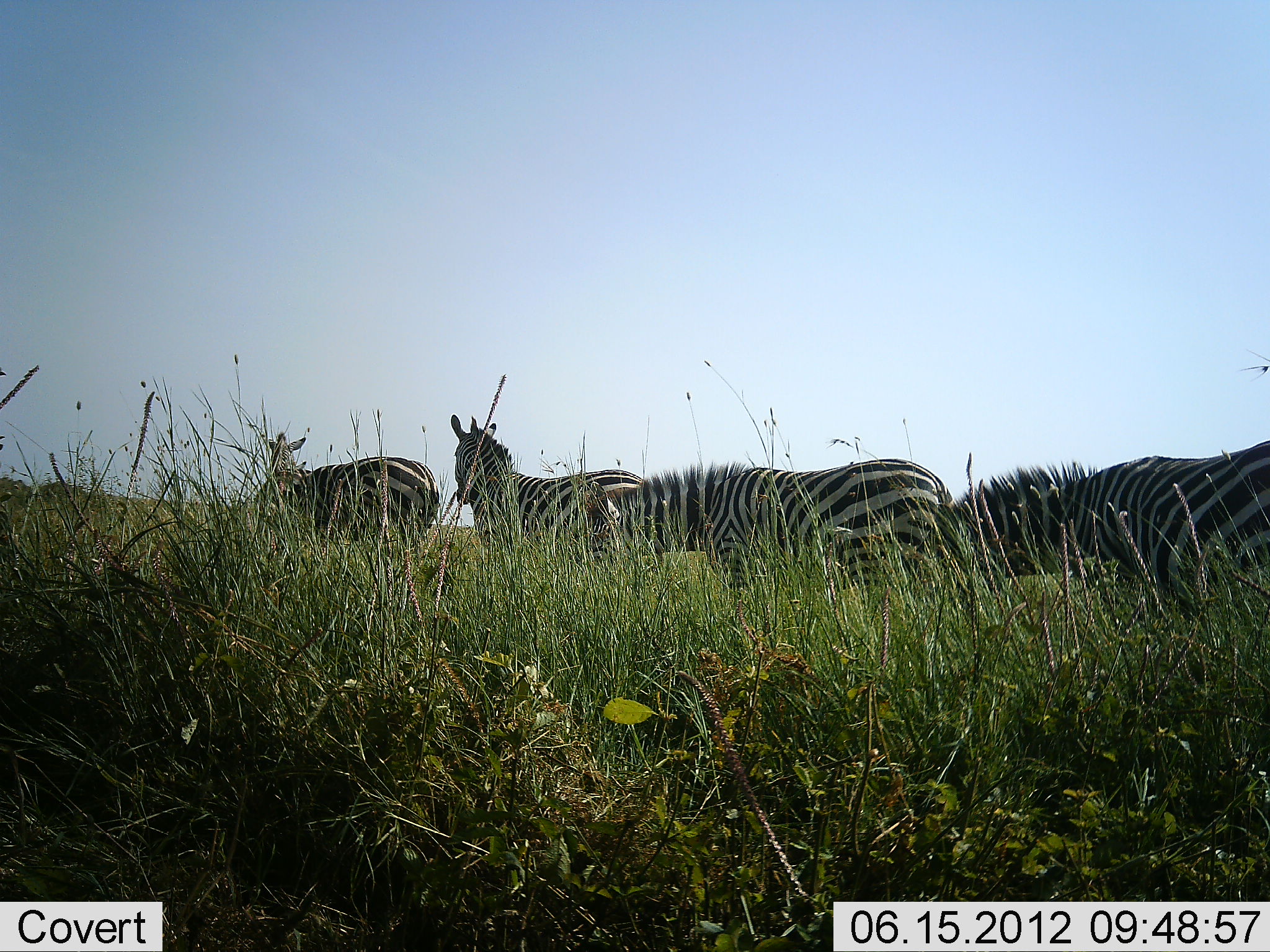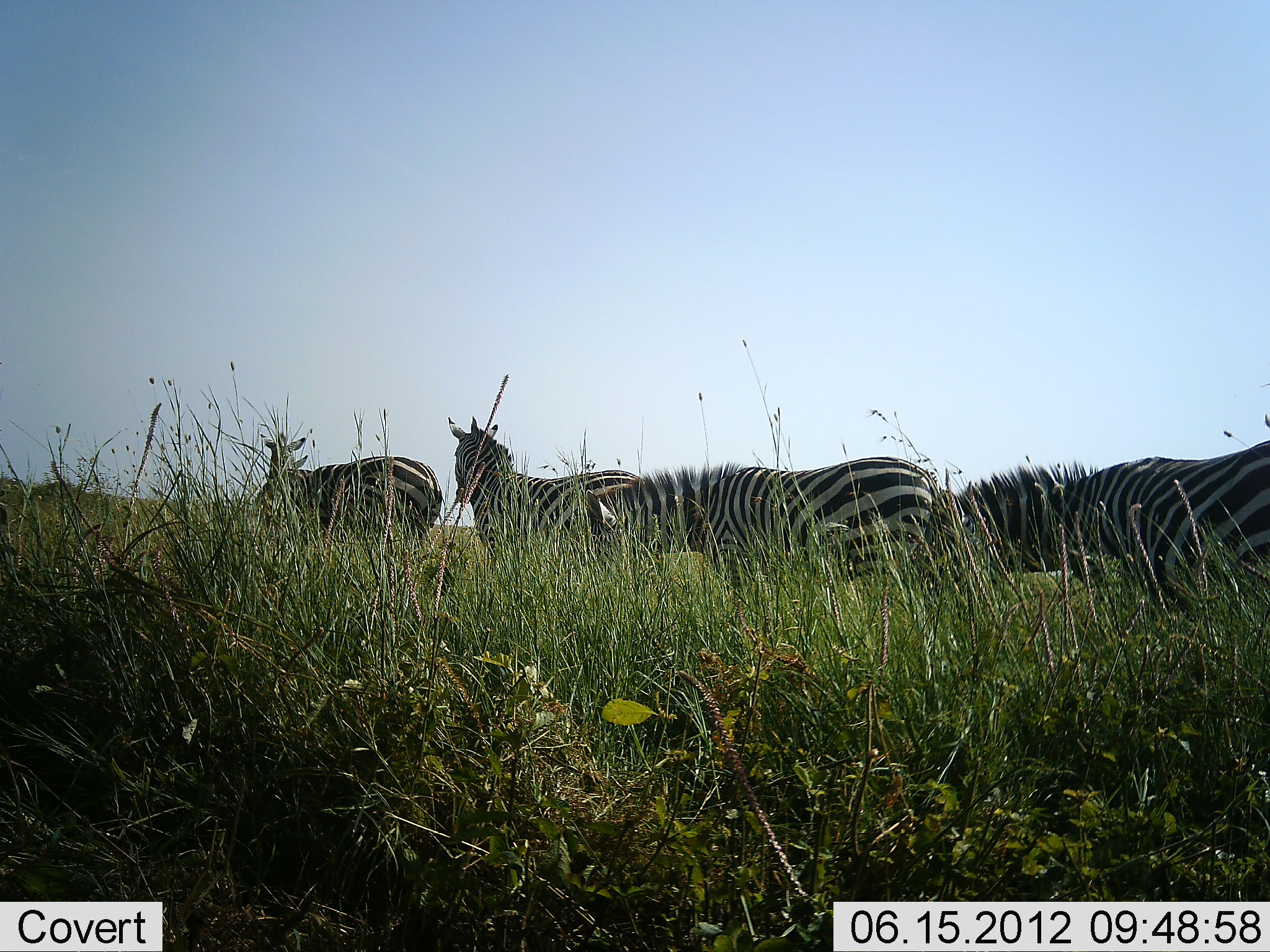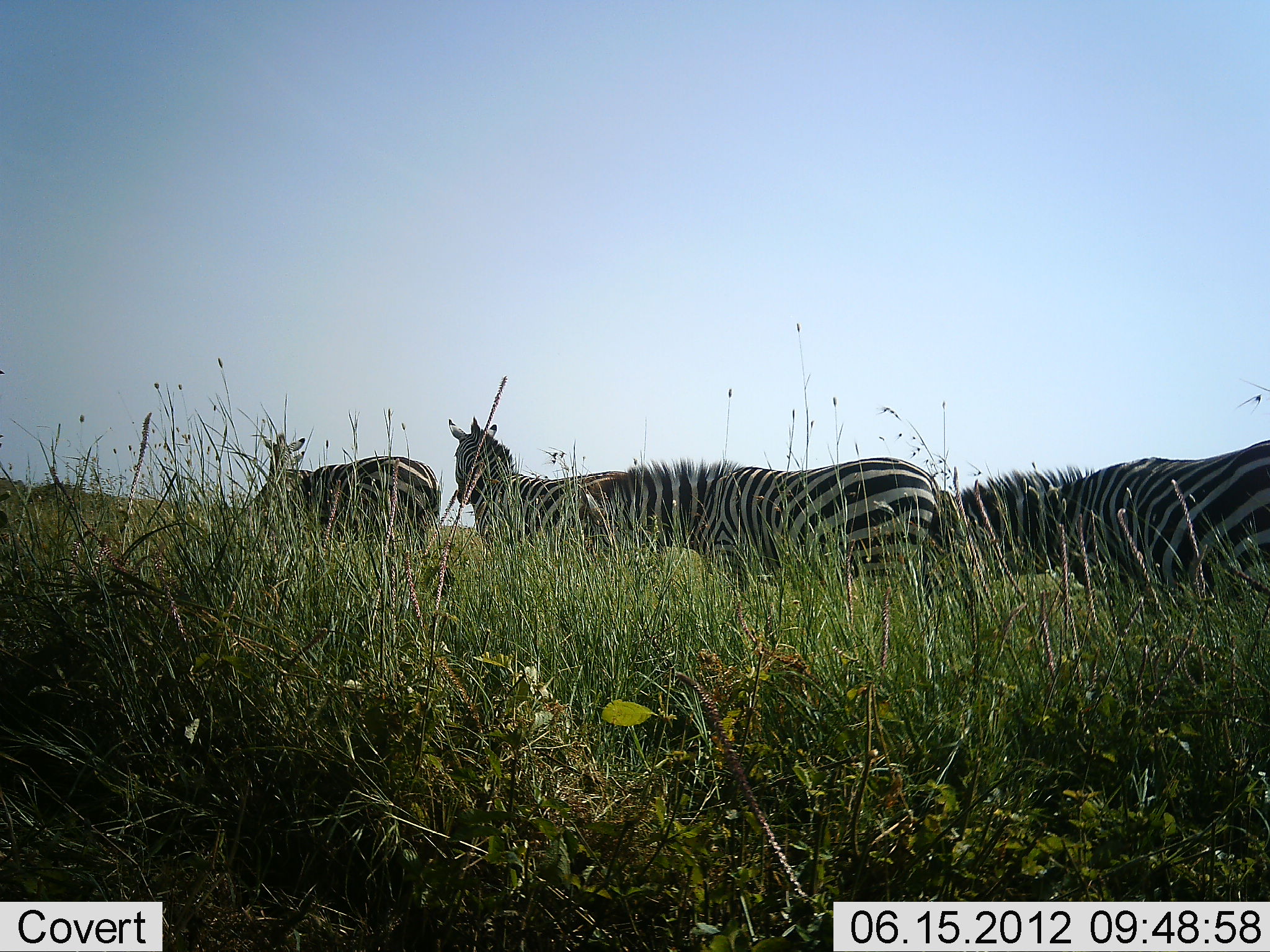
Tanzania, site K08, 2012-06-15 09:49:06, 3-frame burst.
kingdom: Animalia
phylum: Chordata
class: Mammalia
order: Perissodactyla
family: Equidae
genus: Equus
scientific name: Equus quagga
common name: plains zebra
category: zebra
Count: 4.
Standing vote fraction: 90%.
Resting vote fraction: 0%.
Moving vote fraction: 20%.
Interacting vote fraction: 0%.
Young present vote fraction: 0%.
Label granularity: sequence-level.